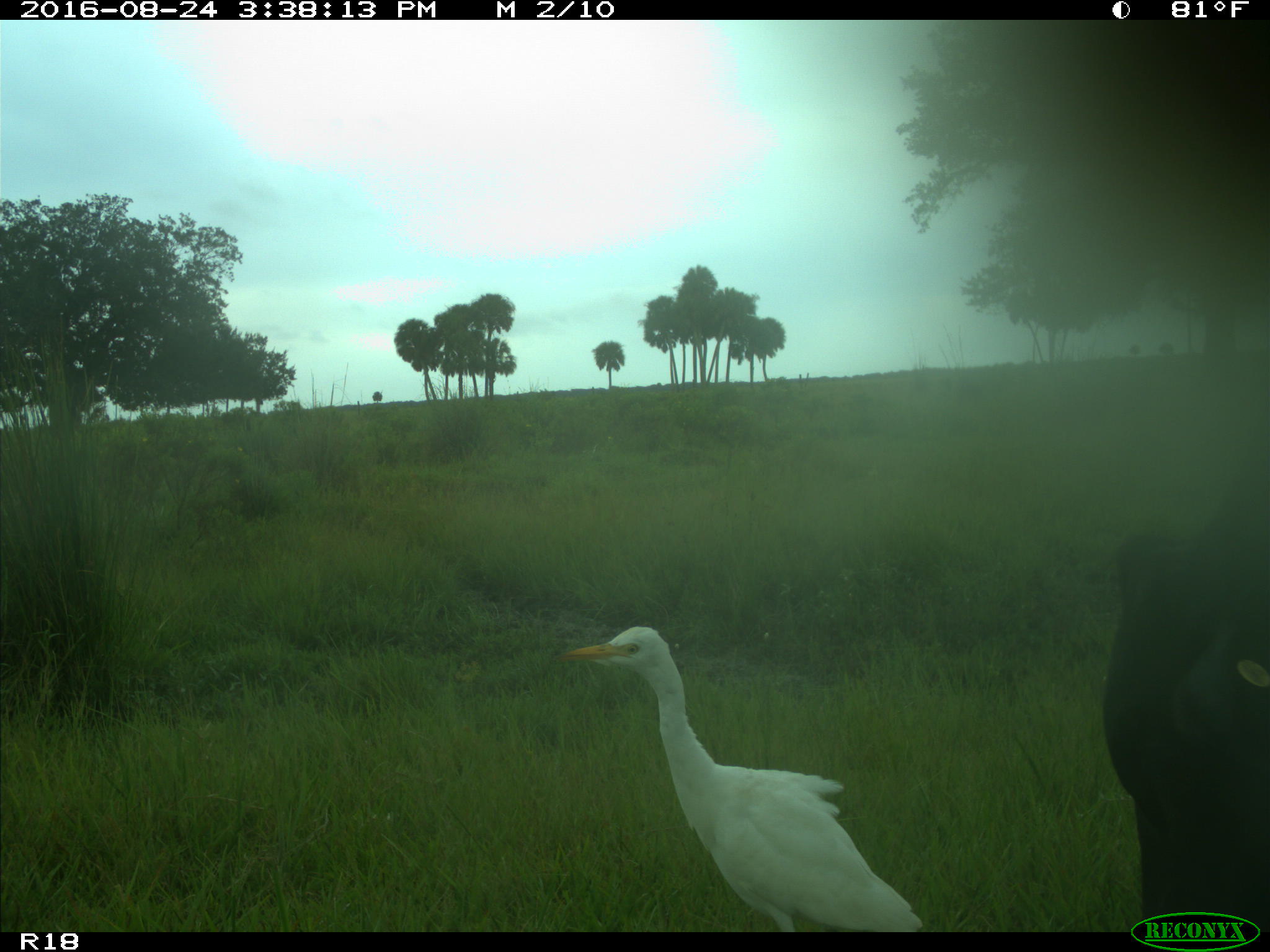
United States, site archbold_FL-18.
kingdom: Animalia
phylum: Chordata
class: Mammalia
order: Artiodactyla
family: Bovidae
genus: Bos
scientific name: Bos taurus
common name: domestic cow